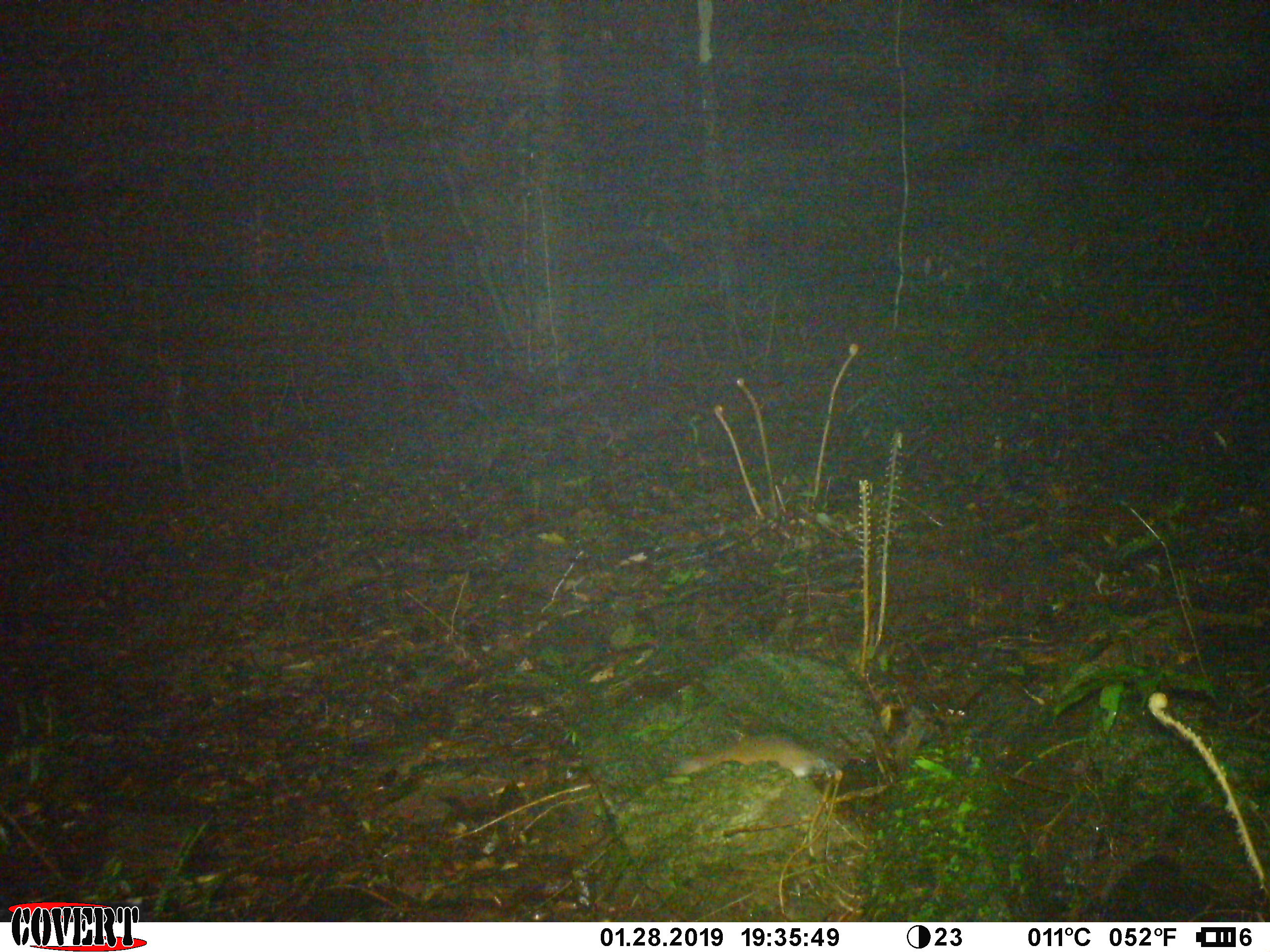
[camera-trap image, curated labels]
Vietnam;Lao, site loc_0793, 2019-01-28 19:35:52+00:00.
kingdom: Animalia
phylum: Chordata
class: Mammalia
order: Rodentia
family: Muridae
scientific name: Muridae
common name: old-world mice and rats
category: unidentified murid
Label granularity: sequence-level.